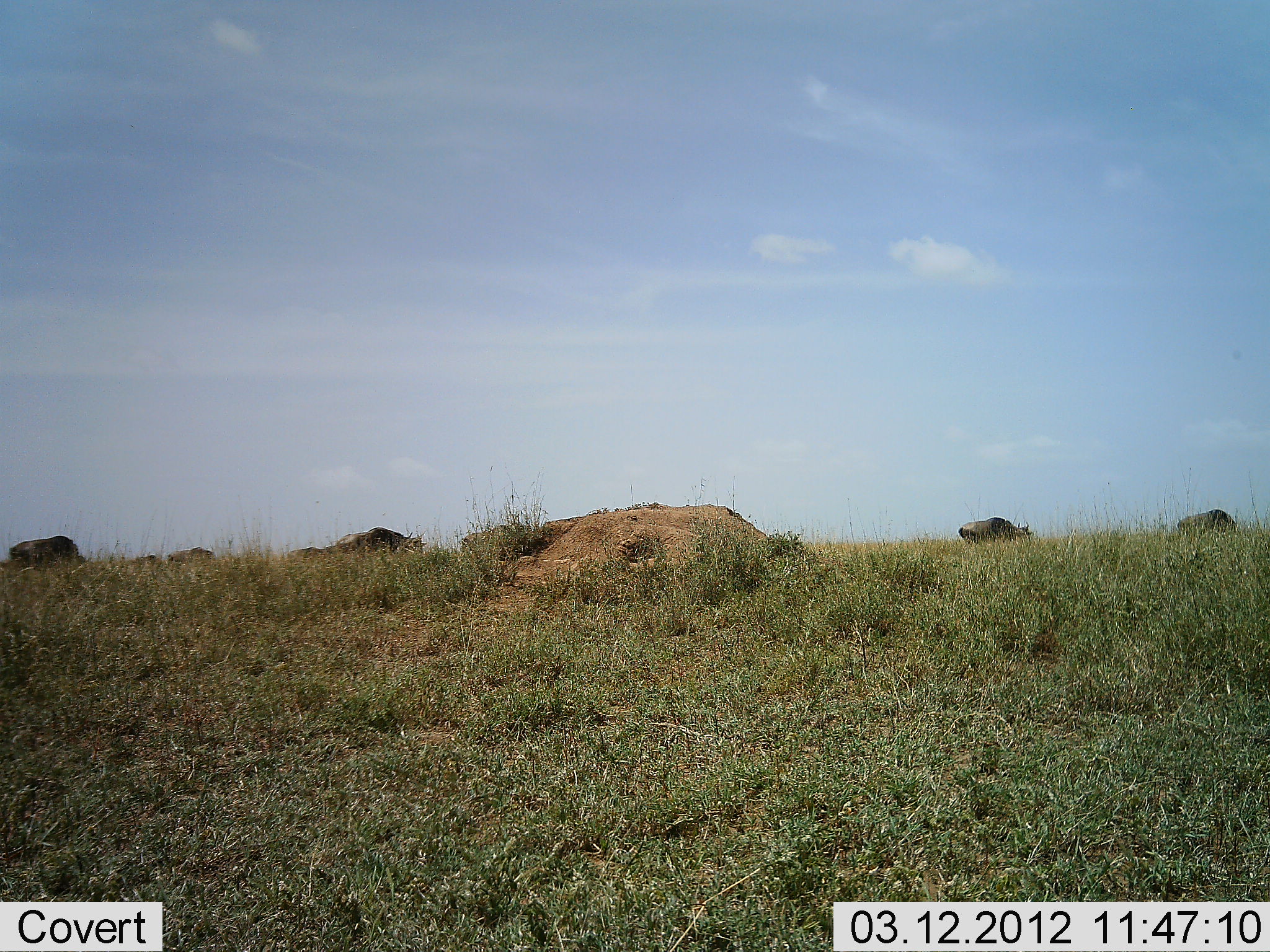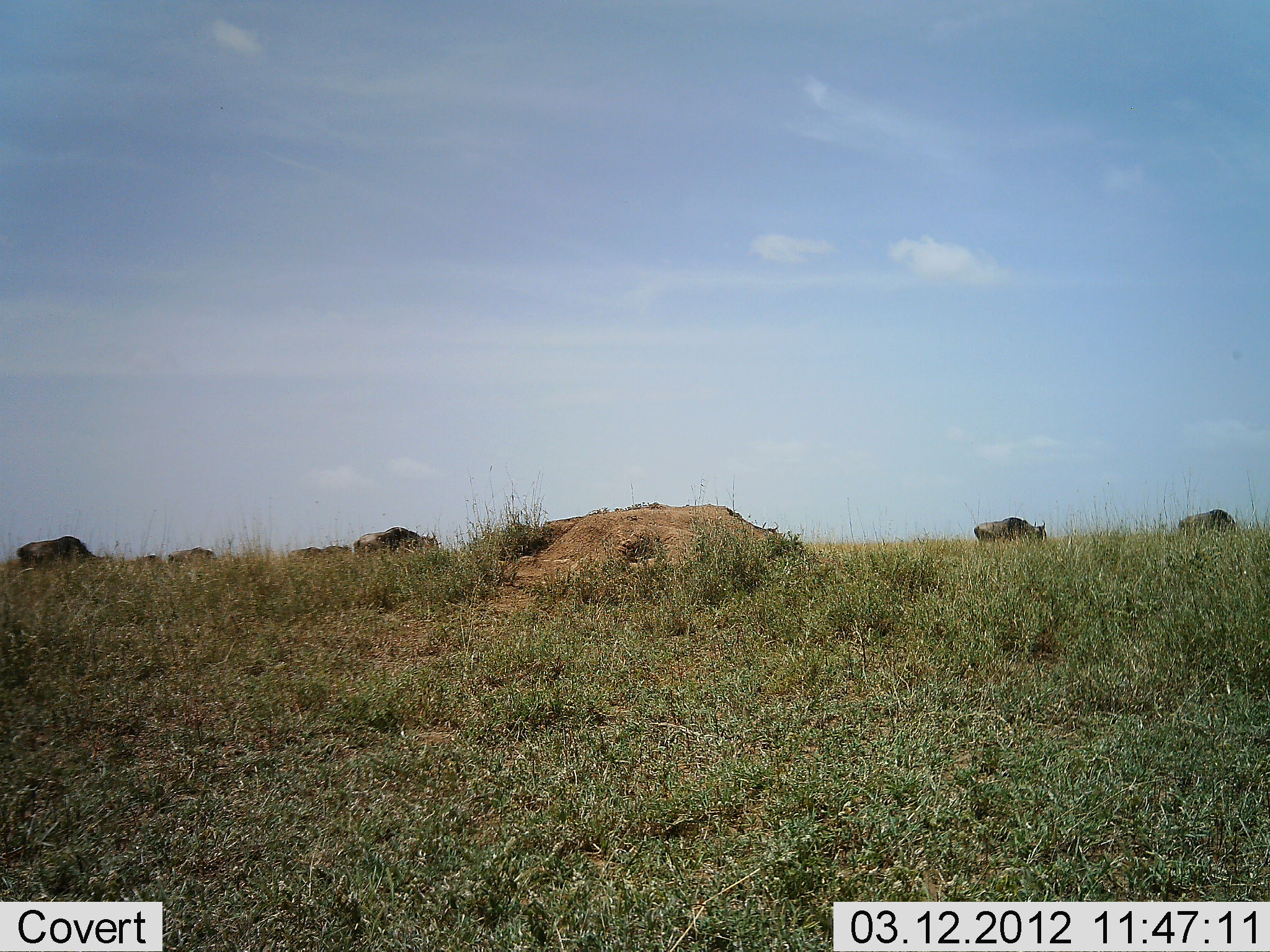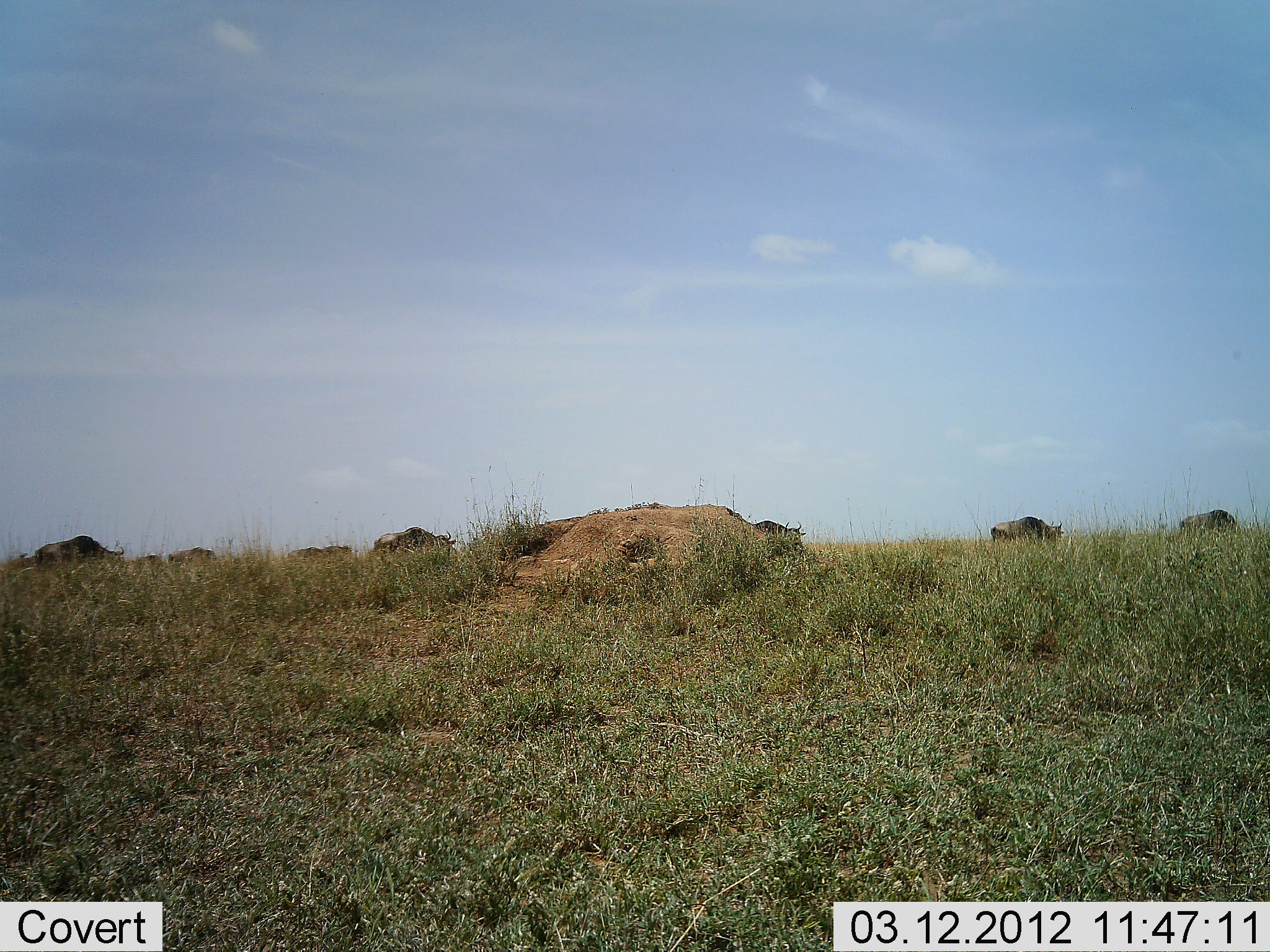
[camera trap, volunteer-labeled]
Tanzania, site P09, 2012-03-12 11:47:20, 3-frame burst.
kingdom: Animalia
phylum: Chordata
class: Mammalia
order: Artiodactyla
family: Bovidae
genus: Connochaetes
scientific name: Connochaetes taurinus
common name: blue wildebeest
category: wildebeest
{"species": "wildebeest (blue wildebeest) (Connochaetes taurinus)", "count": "7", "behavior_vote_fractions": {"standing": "9%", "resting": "0%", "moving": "86%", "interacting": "0%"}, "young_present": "0%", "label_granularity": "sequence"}